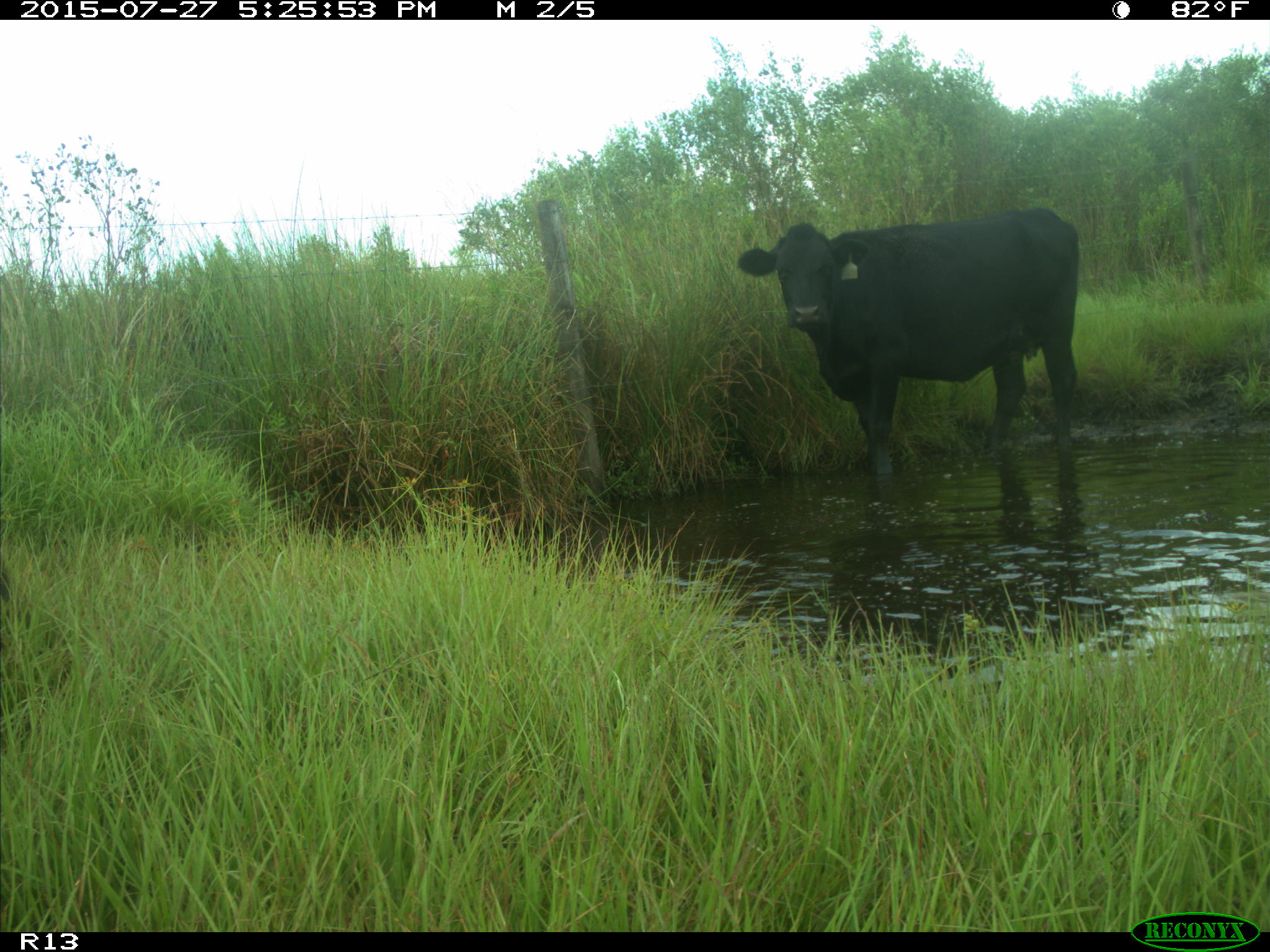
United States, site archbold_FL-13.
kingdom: Animalia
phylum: Chordata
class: Mammalia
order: Artiodactyla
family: Bovidae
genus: Bos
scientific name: Bos taurus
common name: domestic cow